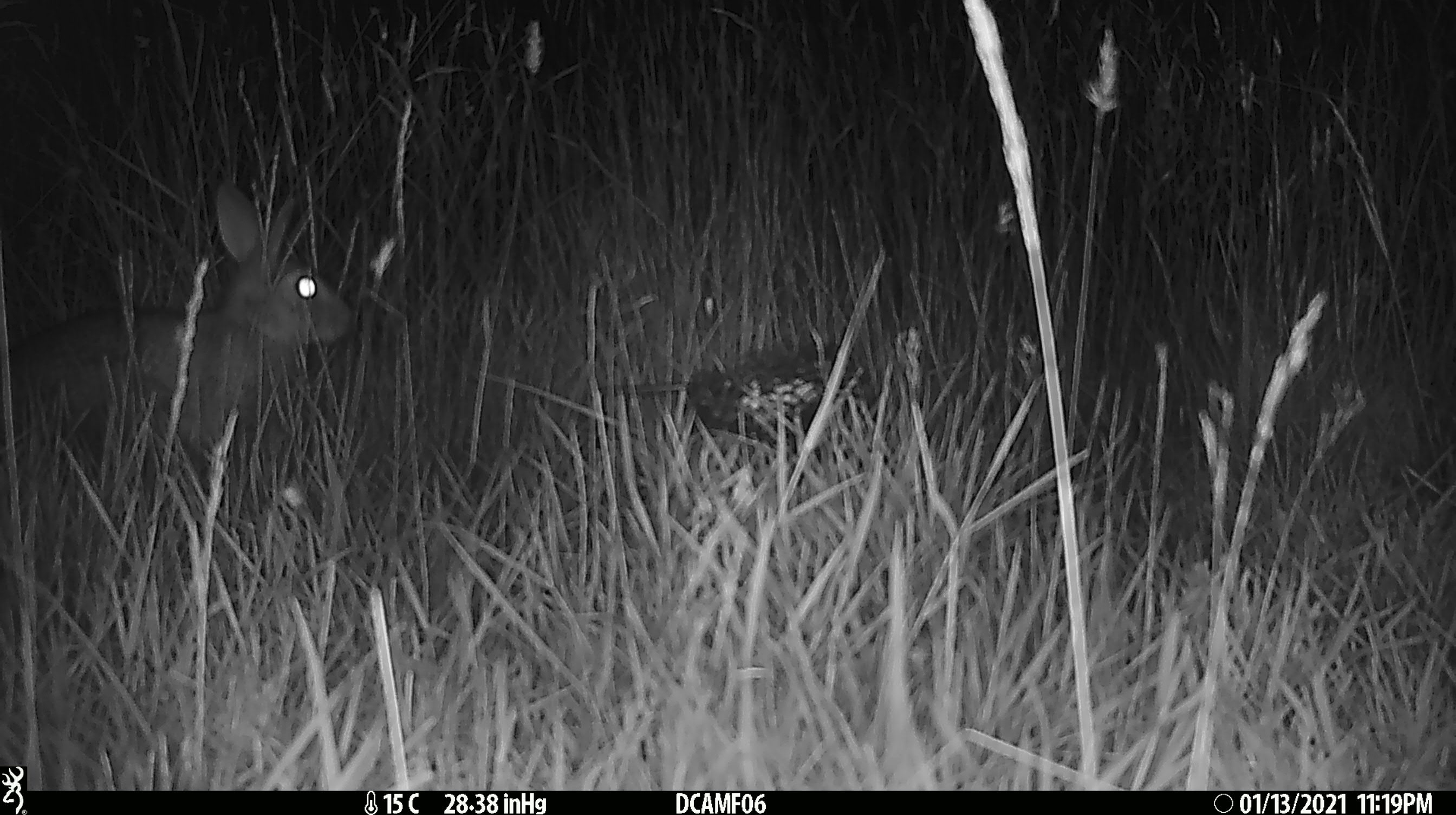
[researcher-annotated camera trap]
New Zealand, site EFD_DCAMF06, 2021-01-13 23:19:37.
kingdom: Animalia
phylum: Chordata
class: Mammalia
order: Lagomorpha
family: Leporidae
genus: Lepus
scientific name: Lepus europaeus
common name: brown hare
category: hare